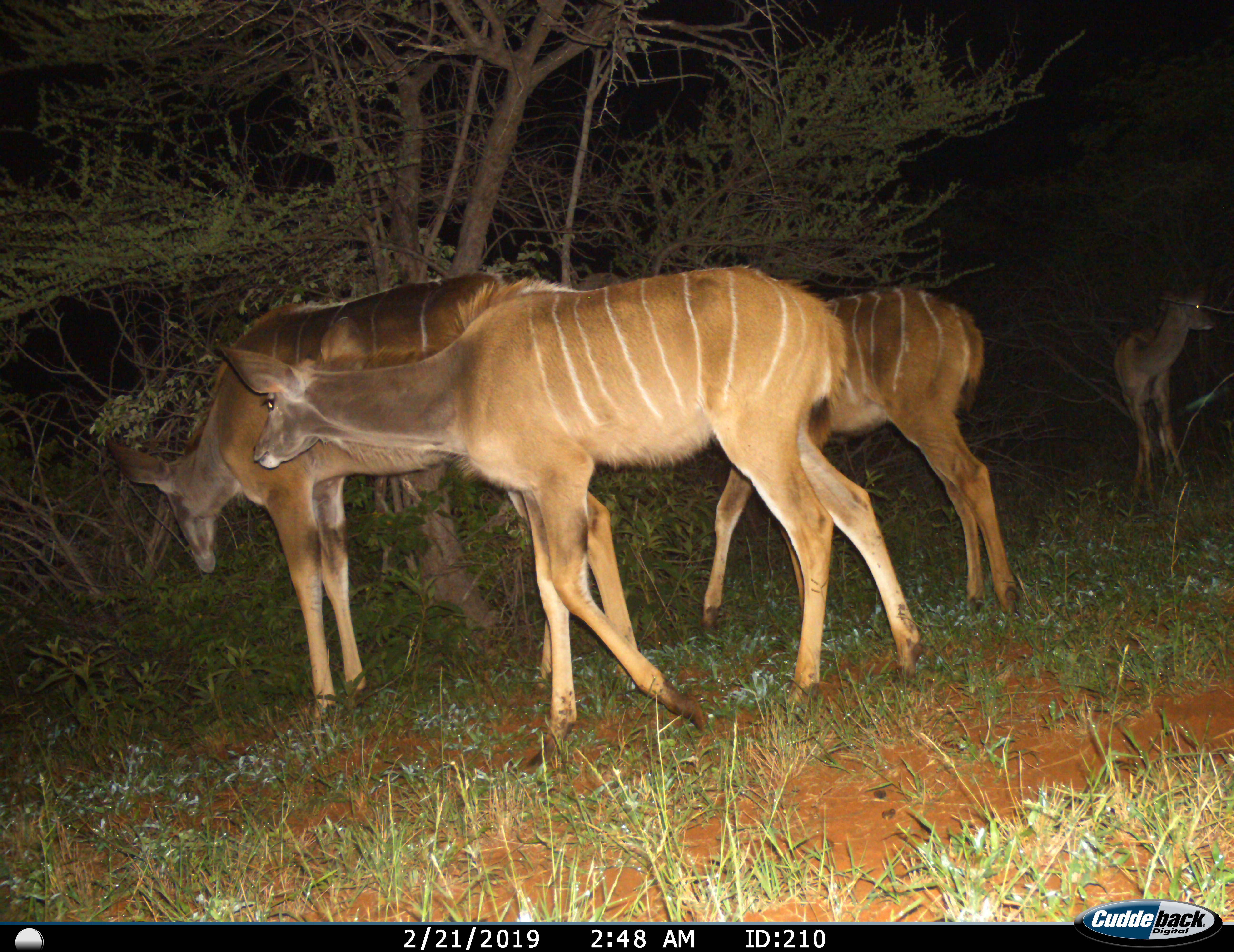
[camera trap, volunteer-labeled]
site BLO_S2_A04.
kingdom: Animalia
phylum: Chordata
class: Mammalia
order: Artiodactyla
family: Bovidae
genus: Tragelaphus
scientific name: Tragelaphus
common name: kudu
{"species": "kudu (Tragelaphus)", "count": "4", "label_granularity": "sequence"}